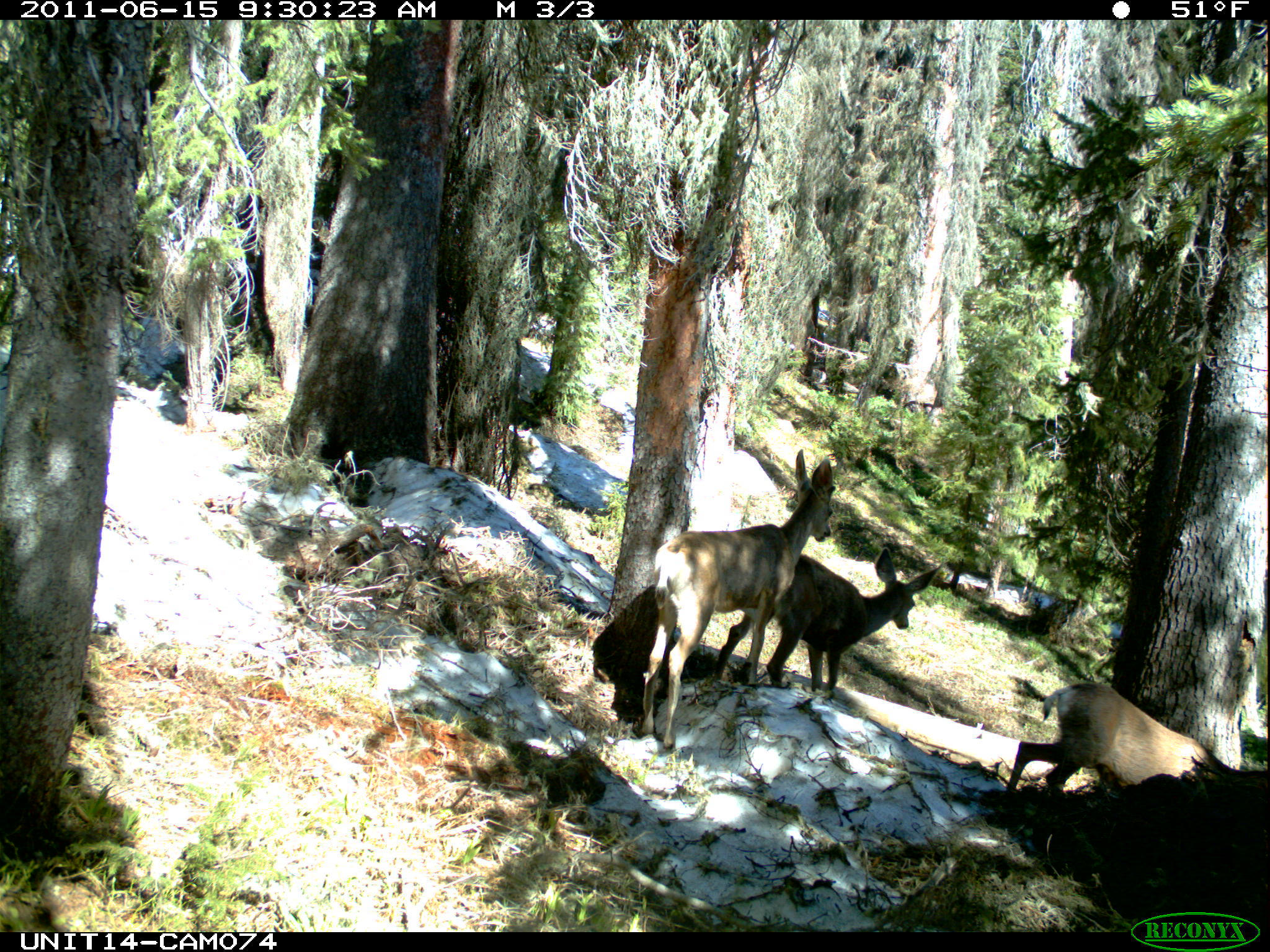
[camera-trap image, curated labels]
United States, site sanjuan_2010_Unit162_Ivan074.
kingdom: Animalia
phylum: Chordata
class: Mammalia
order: Artiodactyla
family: Cervidae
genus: Odocoileus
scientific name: Odocoileus hemionus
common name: mule deer